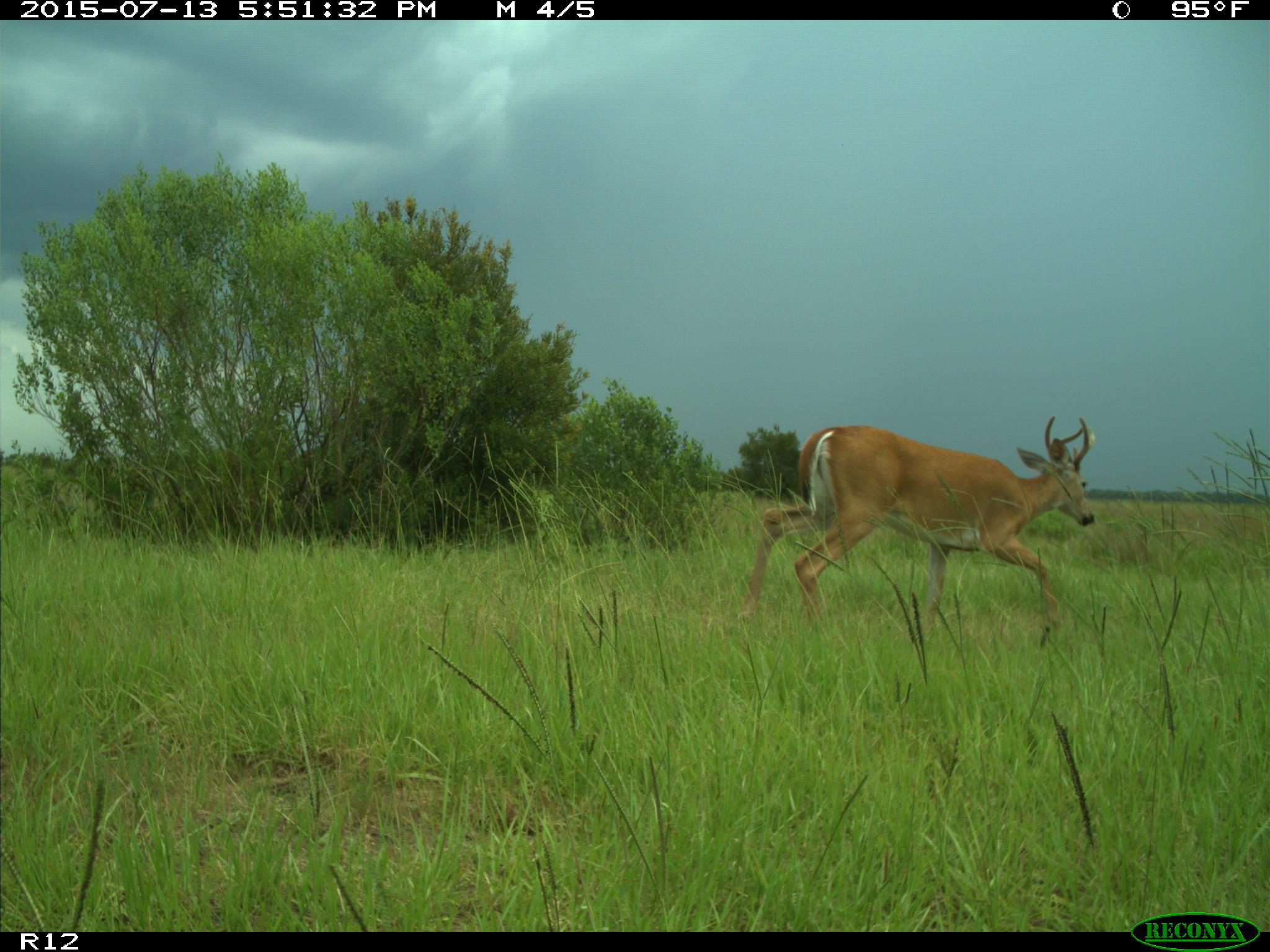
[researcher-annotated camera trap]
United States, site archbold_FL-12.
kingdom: Animalia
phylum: Chordata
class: Mammalia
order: Artiodactyla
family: Cervidae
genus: Odocoileus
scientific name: Odocoileus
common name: deer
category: unidentified deer